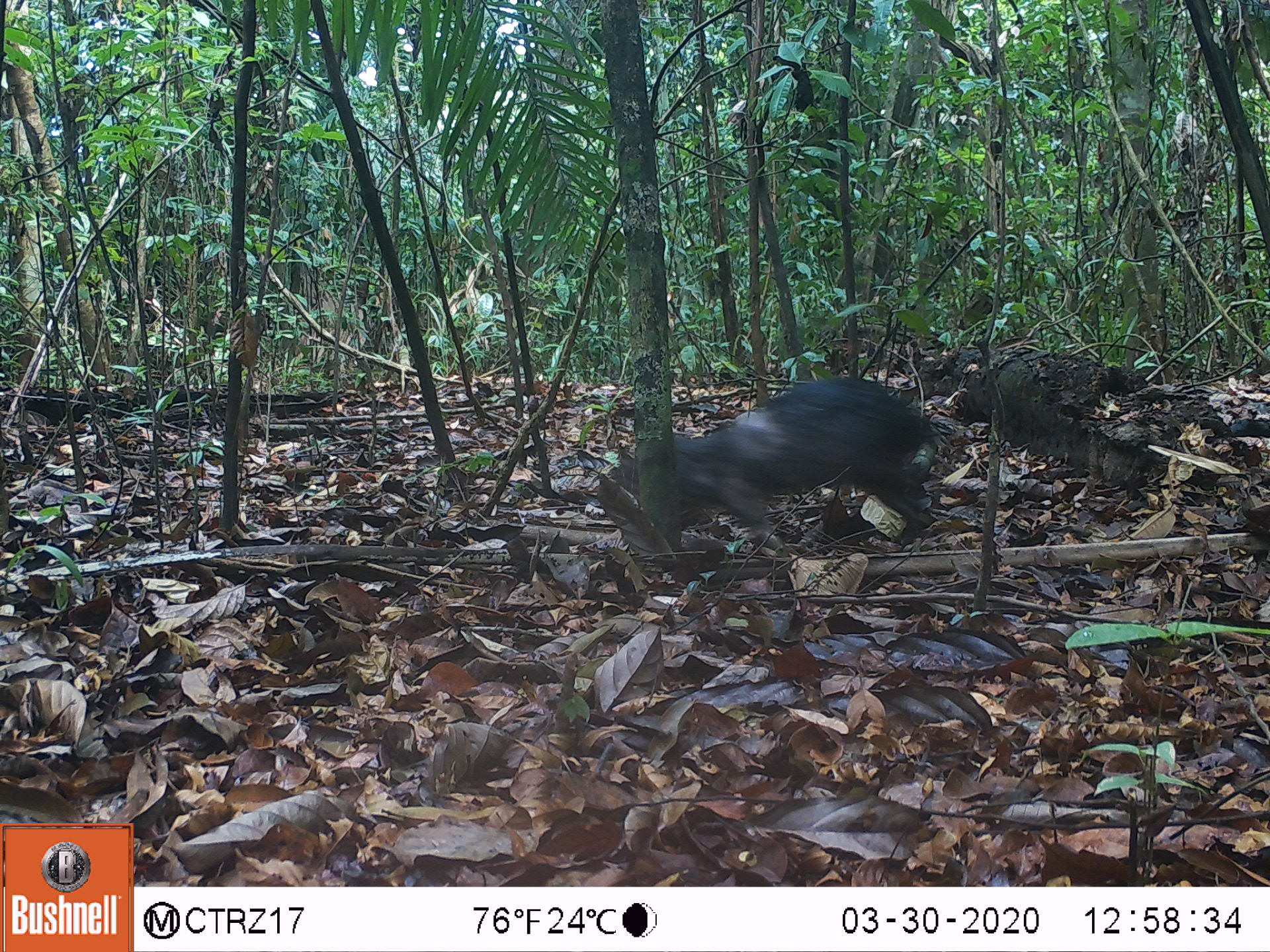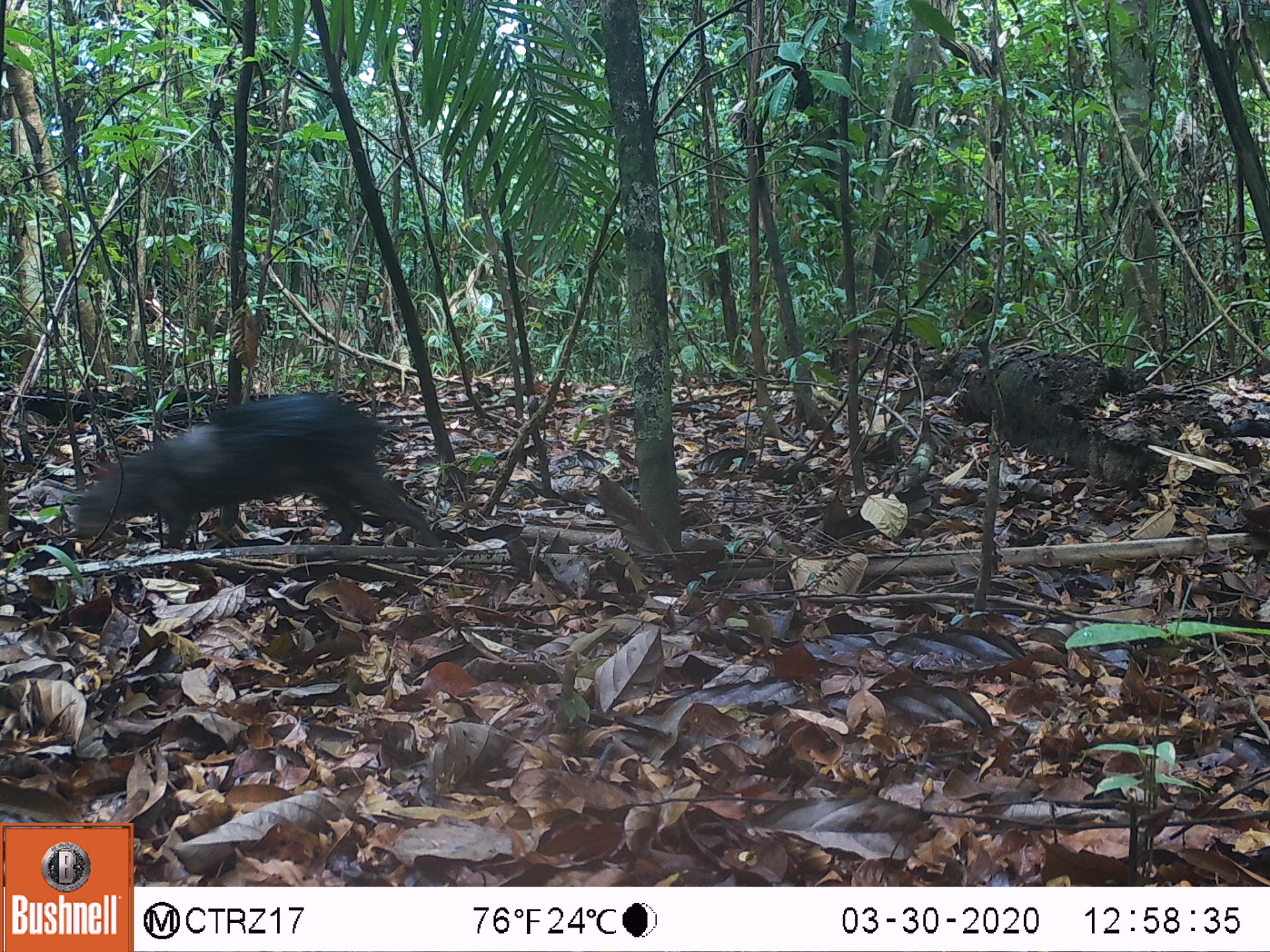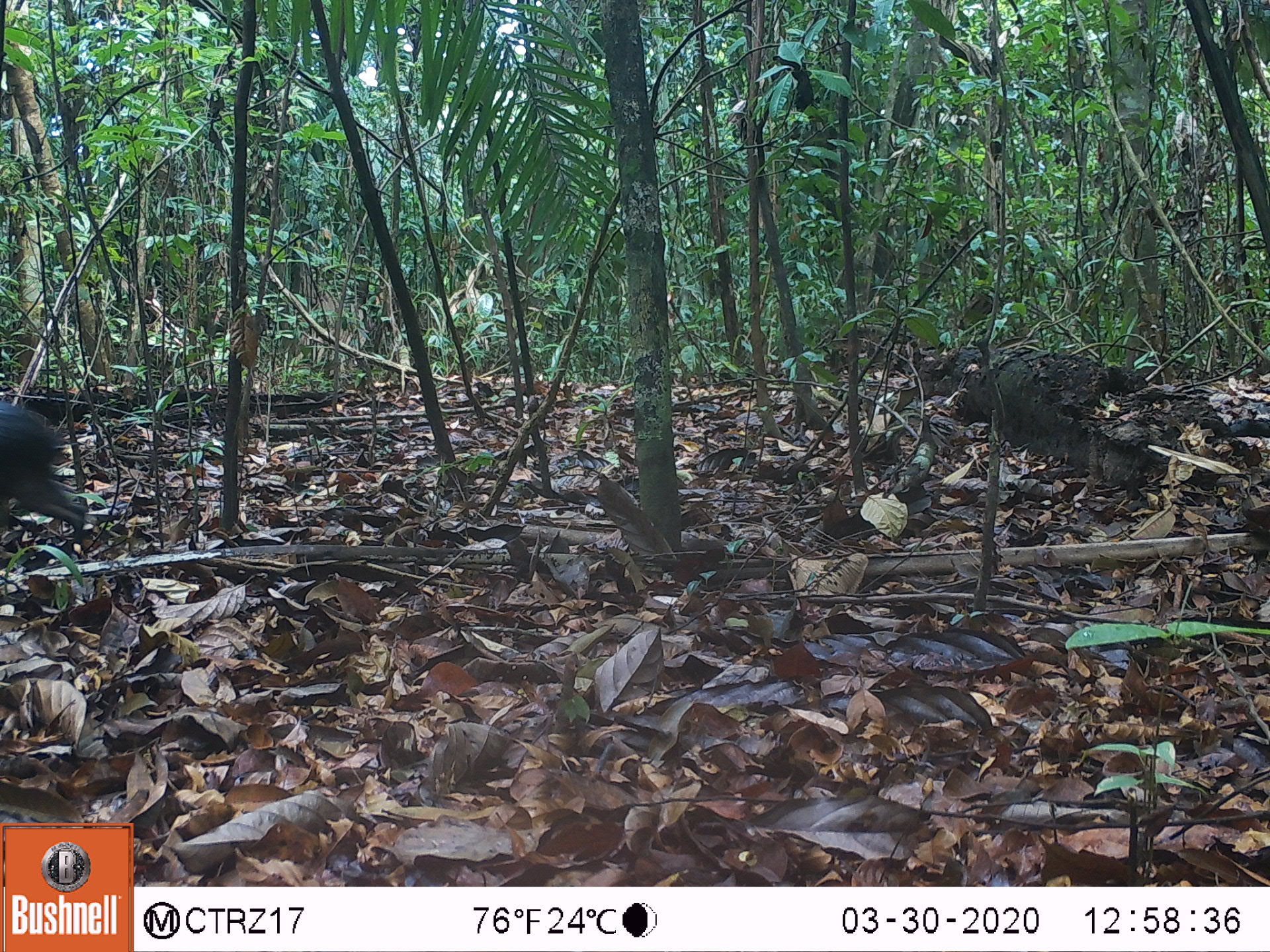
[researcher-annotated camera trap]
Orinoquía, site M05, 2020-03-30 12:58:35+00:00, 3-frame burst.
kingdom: Animalia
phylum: Chordata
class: Mammalia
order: Rodentia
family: Dasyproctidae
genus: Dasyprocta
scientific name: Dasyprocta fuliginosa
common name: black agouti